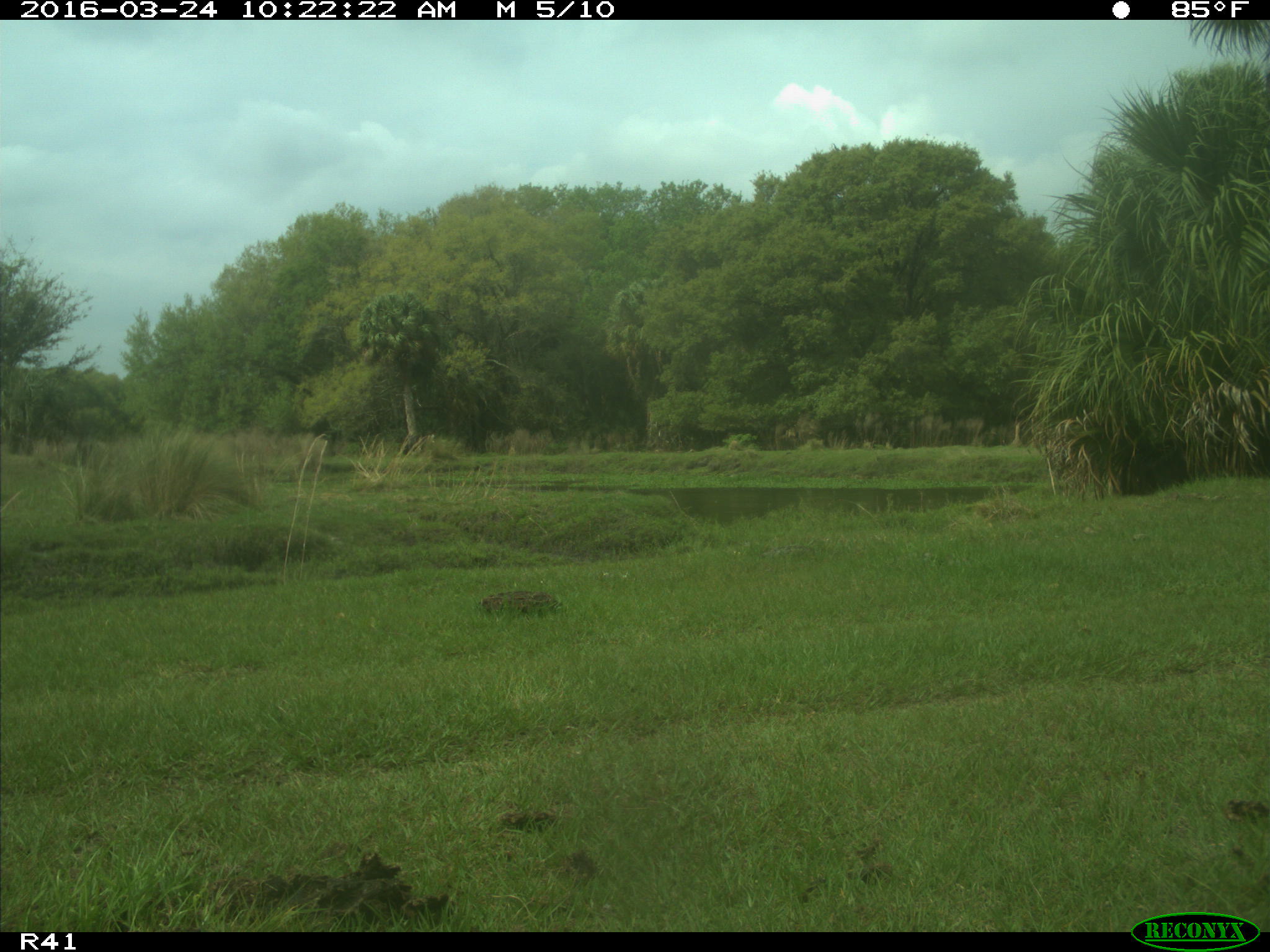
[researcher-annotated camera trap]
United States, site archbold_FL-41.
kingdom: Animalia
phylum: Chordata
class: Mammalia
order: Artiodactyla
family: Bovidae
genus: Bos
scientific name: Bos taurus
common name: domestic cow